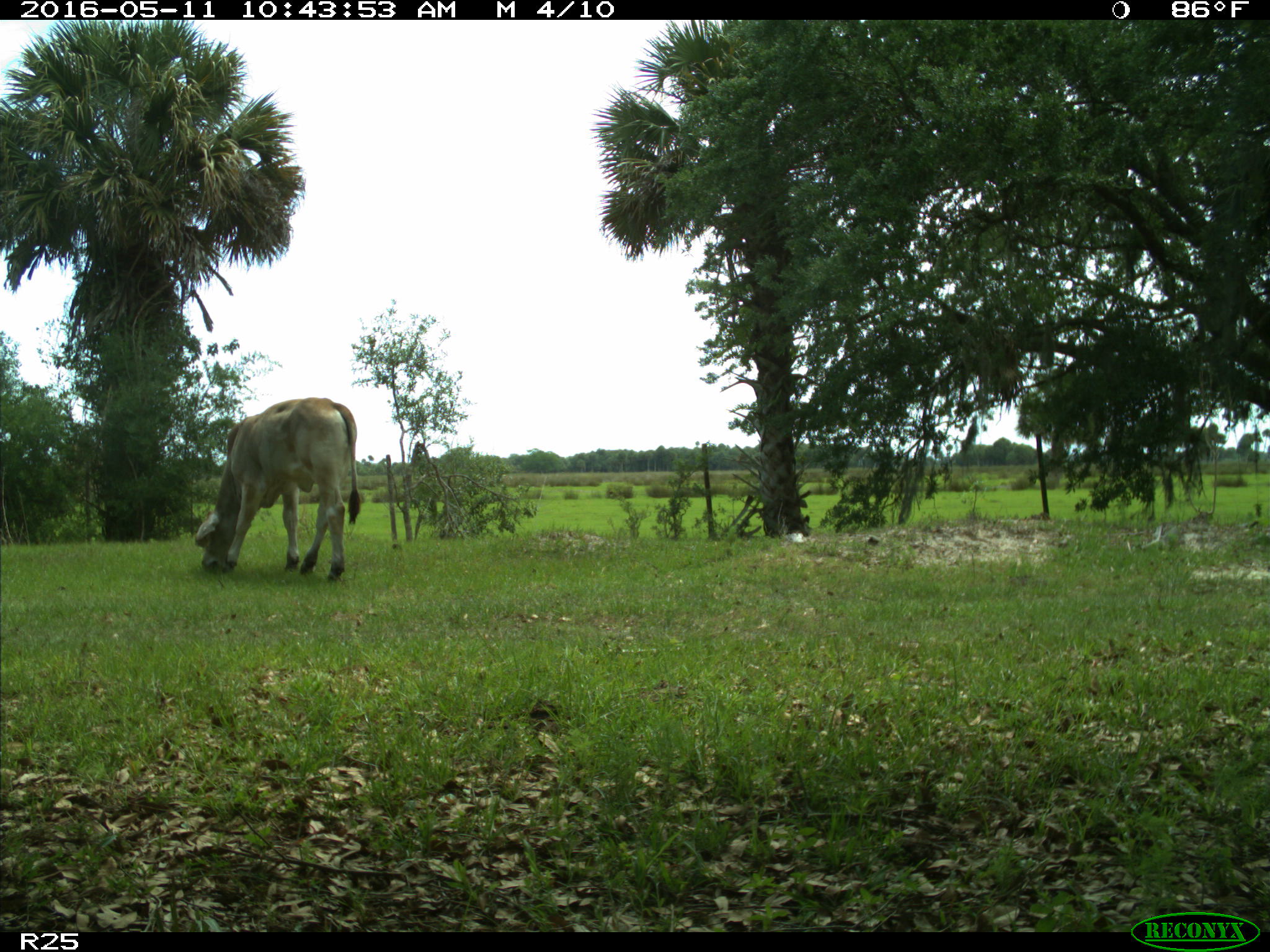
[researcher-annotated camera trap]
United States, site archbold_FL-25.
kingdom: Animalia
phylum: Chordata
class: Mammalia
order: Artiodactyla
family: Bovidae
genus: Bos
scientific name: Bos taurus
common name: domestic cow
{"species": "Bos taurus (domestic cow)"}